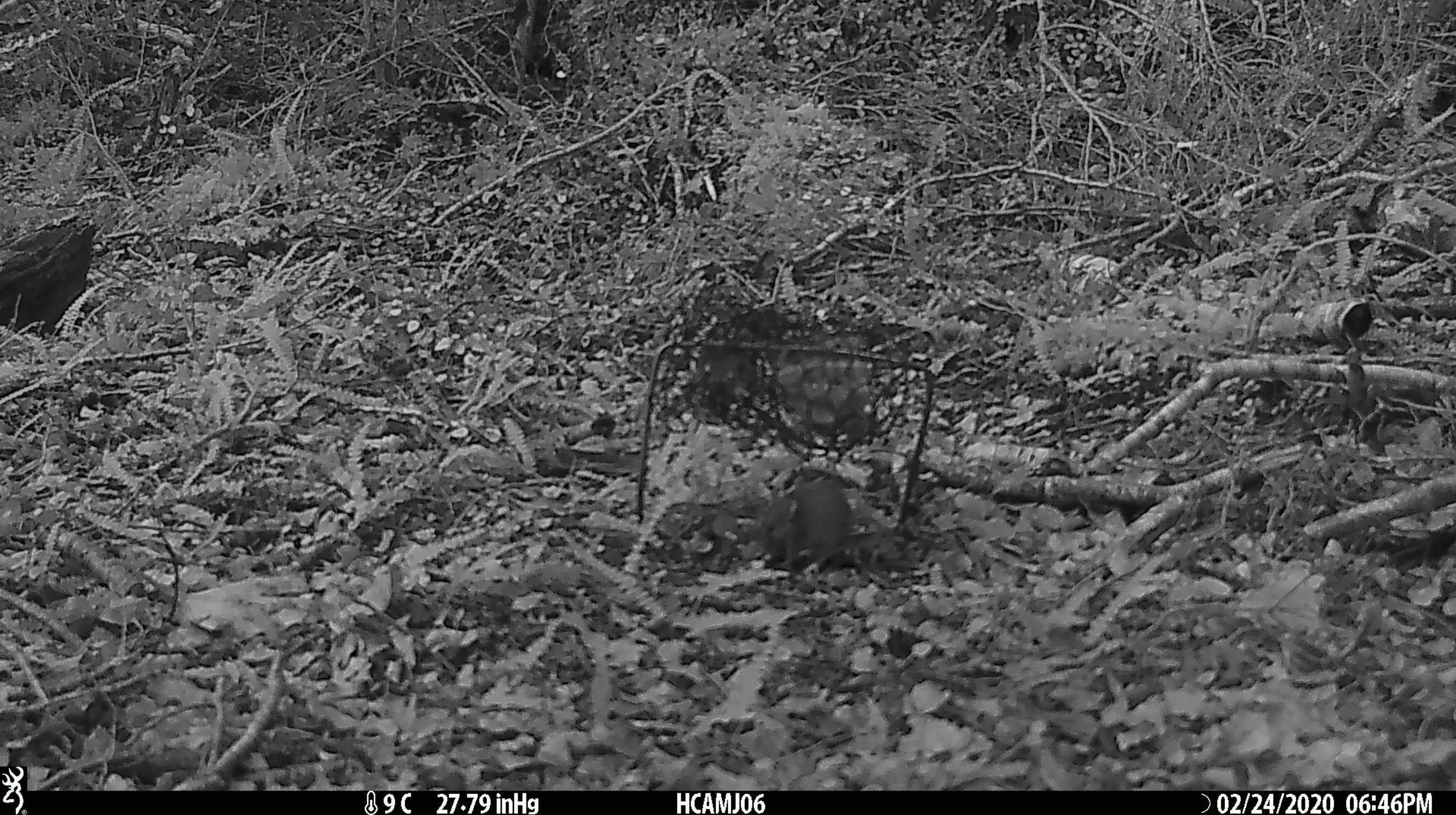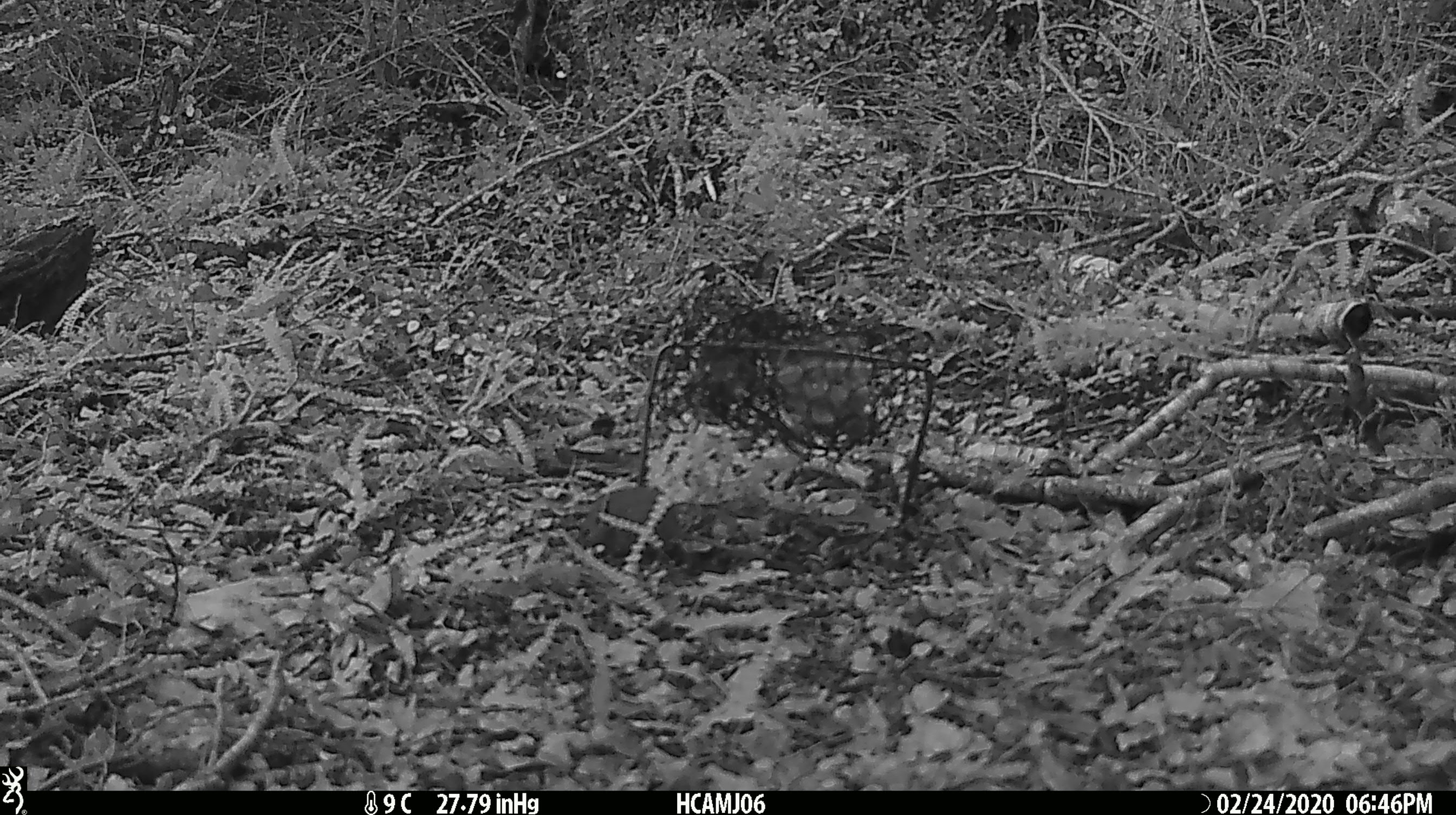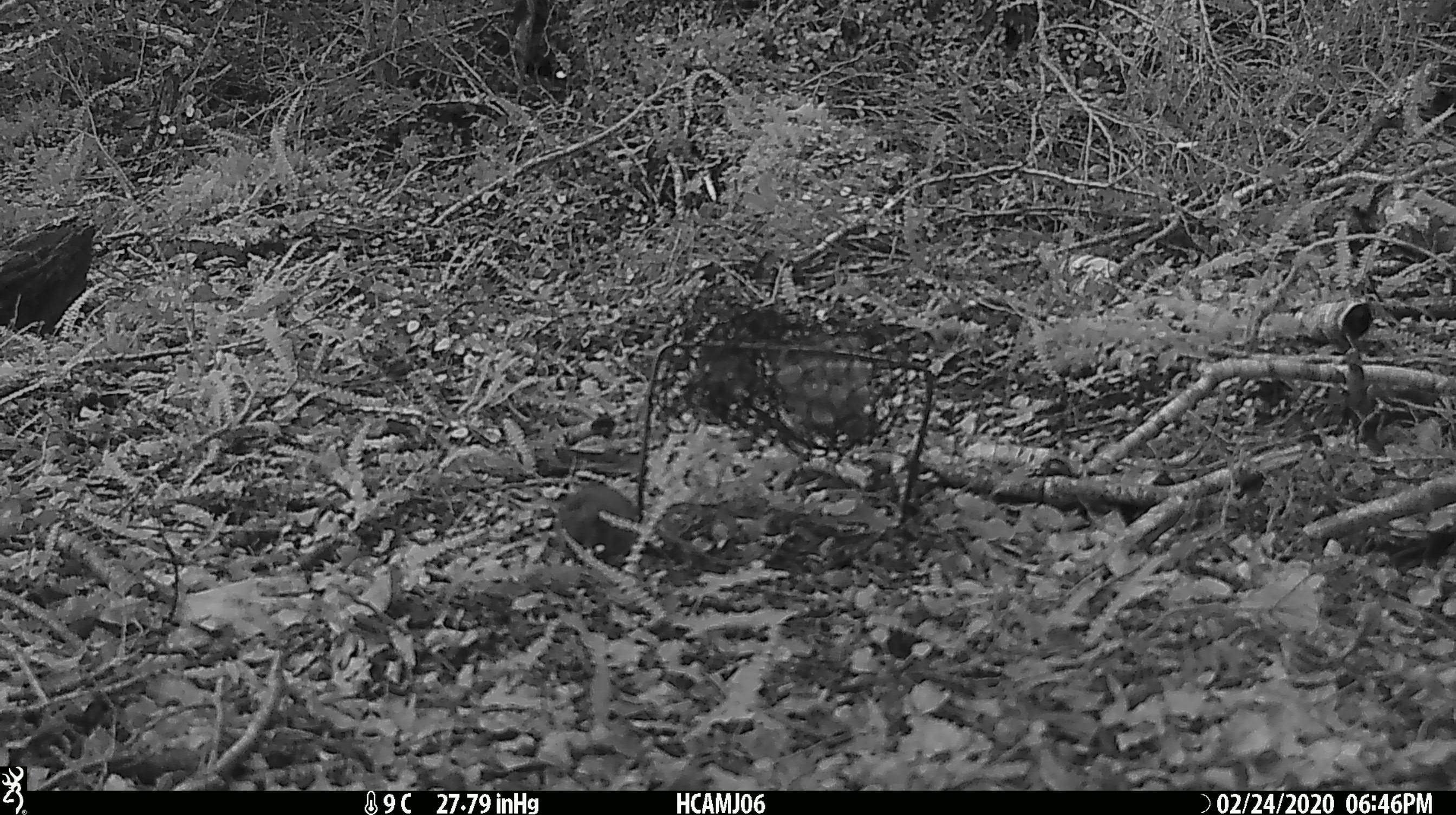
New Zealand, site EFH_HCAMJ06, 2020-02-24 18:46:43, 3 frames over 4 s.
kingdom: Animalia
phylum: Chordata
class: Mammalia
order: Rodentia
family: Muridae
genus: Mus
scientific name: Mus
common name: mouse